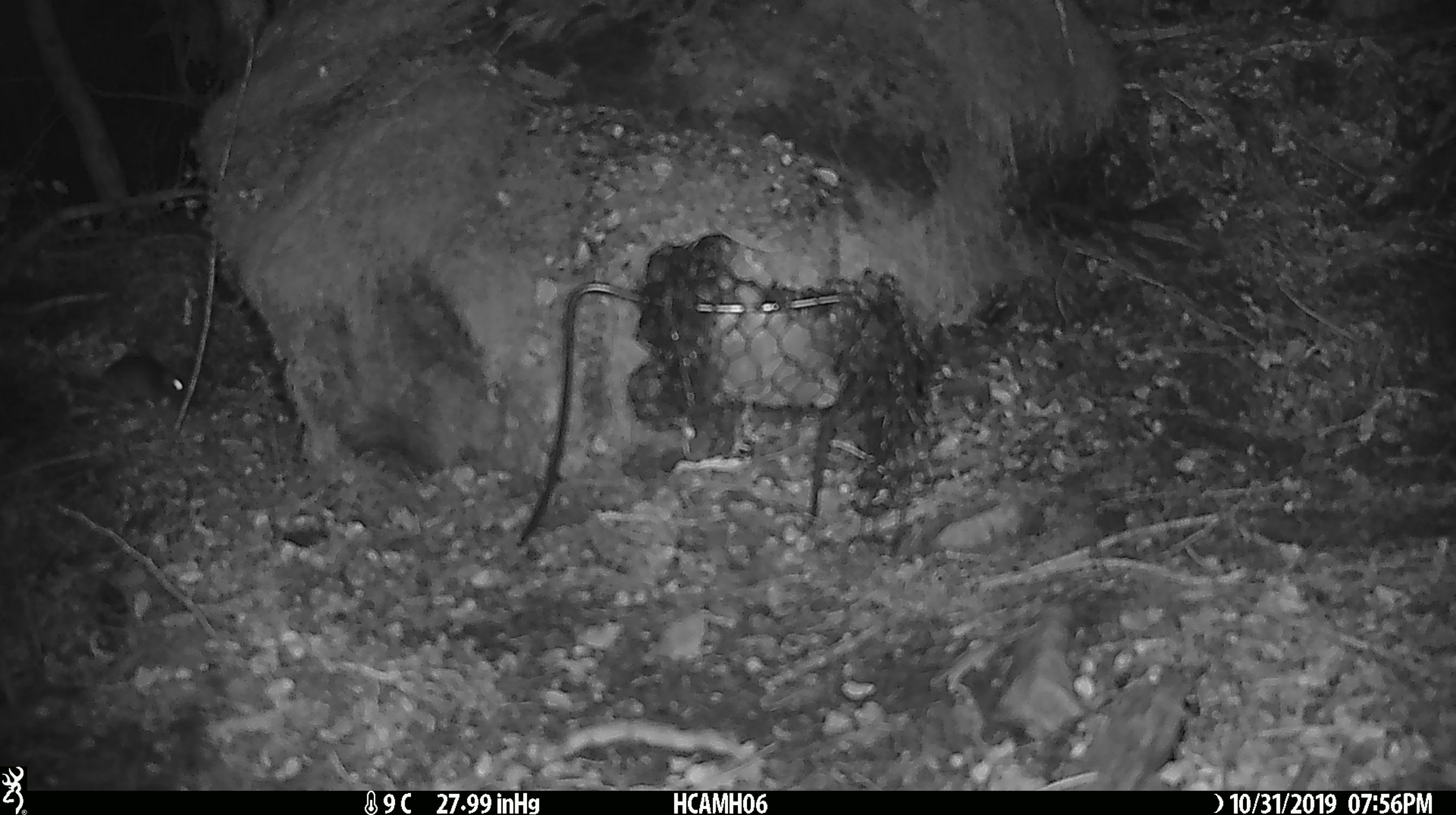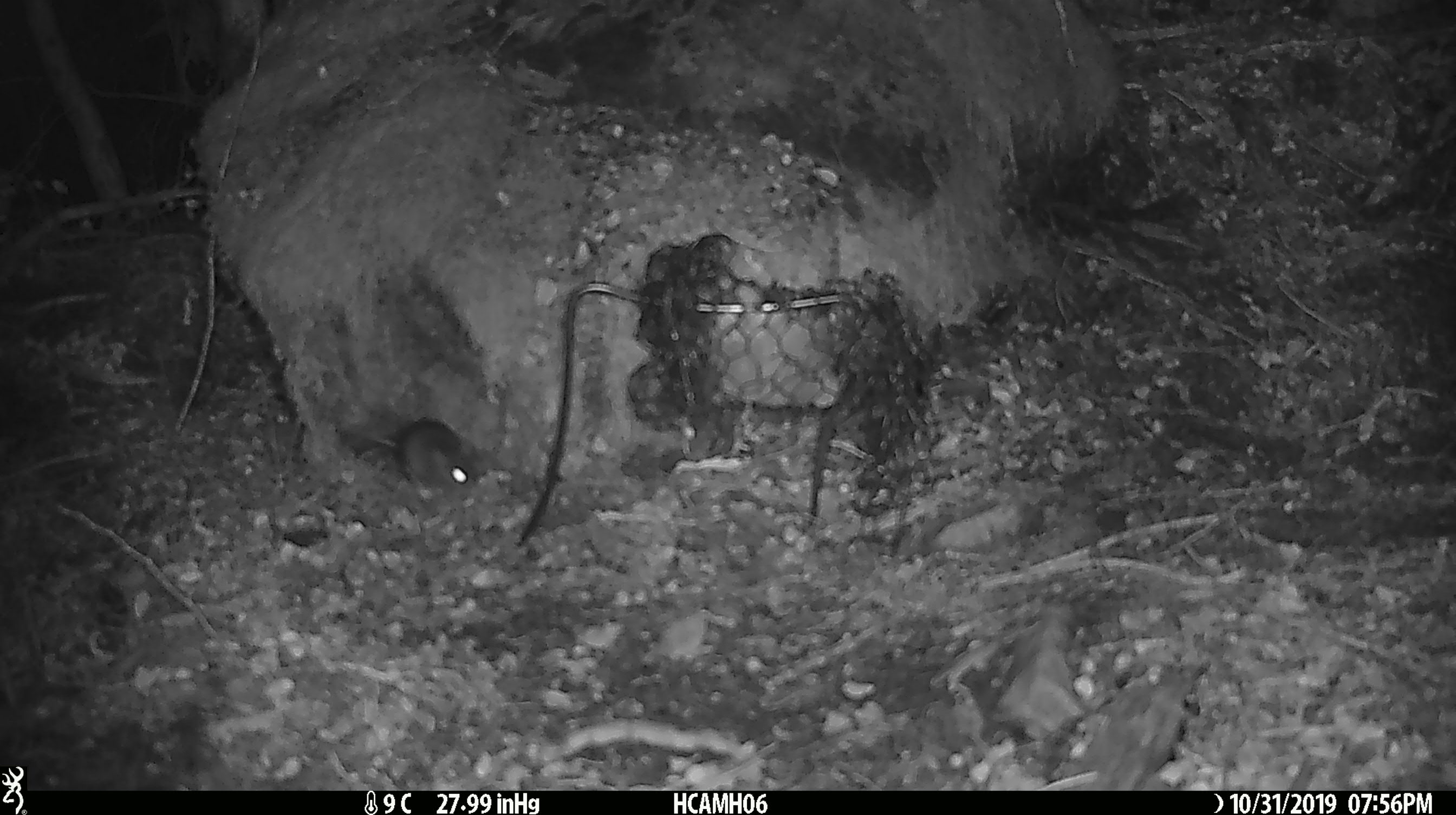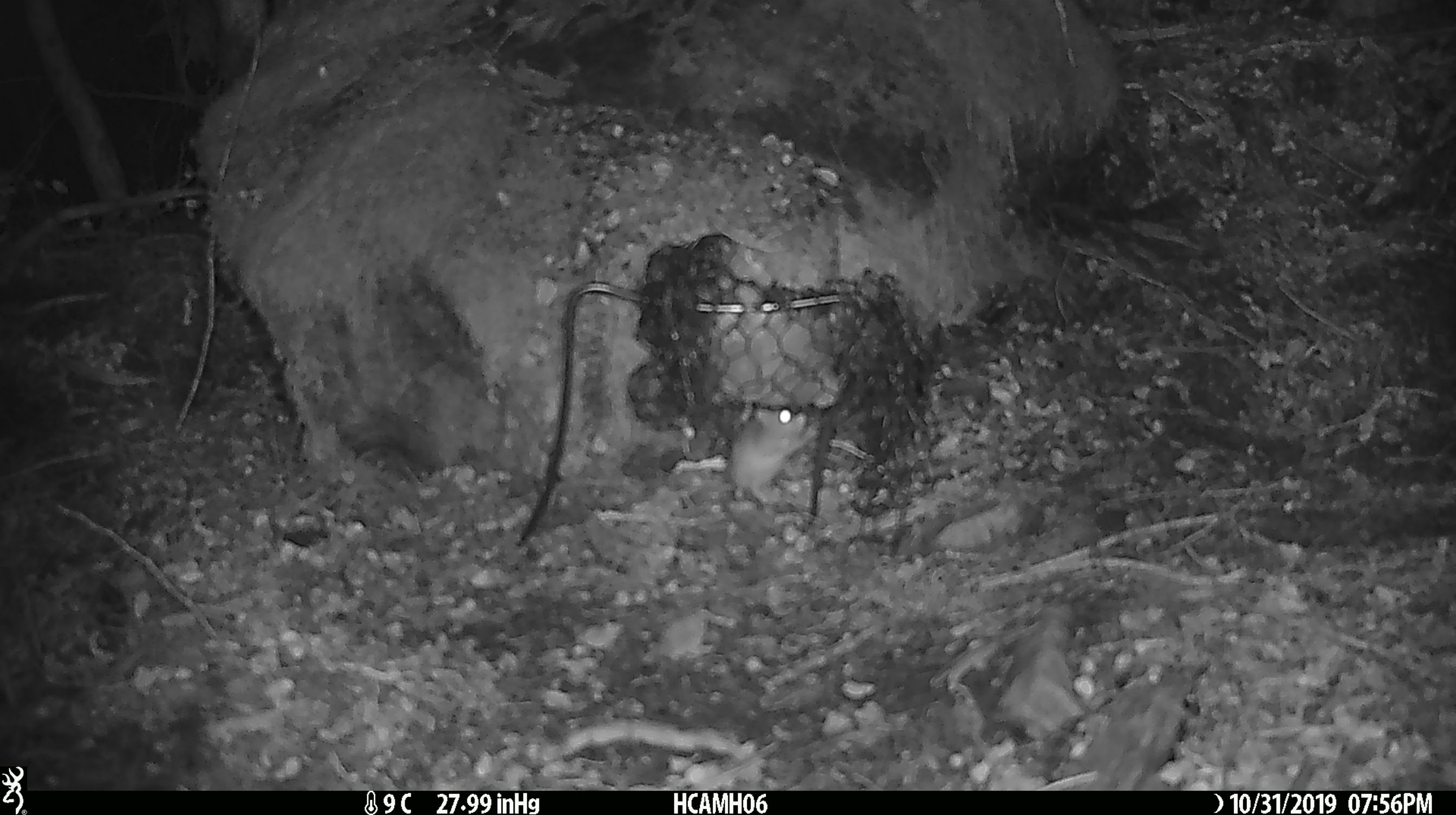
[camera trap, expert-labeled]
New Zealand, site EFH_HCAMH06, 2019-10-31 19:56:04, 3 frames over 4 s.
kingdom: Animalia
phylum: Chordata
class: Mammalia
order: Rodentia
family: Muridae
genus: Mus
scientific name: Mus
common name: mouse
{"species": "mouse (Mus)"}